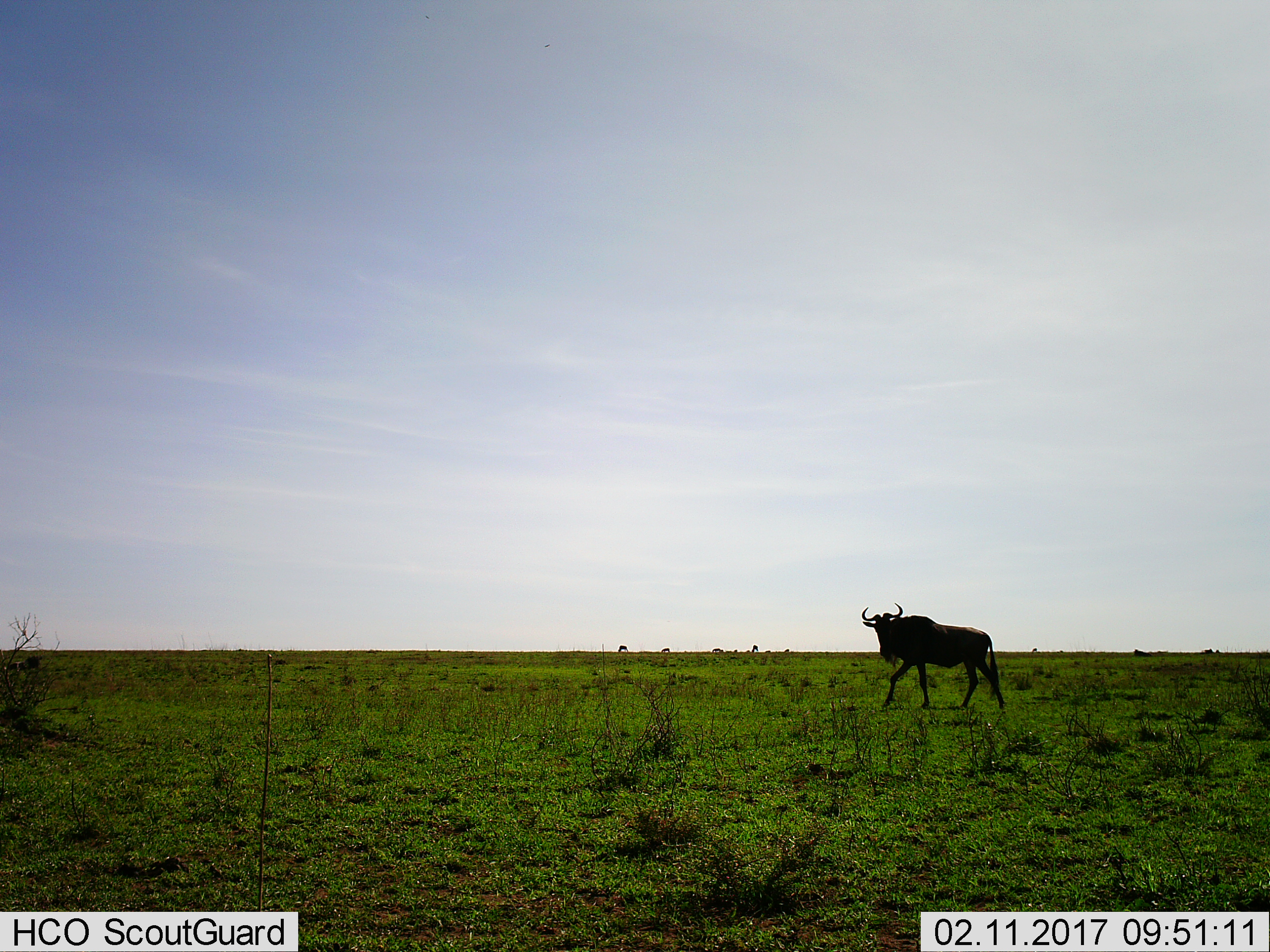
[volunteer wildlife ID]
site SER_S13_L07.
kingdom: Animalia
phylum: Chordata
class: Mammalia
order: Artiodactyla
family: Bovidae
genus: Connochaetes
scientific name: Connochaetes taurinus taurinus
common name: blue wildebeest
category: wildebeestblue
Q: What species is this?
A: Wildebeestblue (blue wildebeest) (Connochaetes taurinus taurinus).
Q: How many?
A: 1.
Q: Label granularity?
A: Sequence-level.